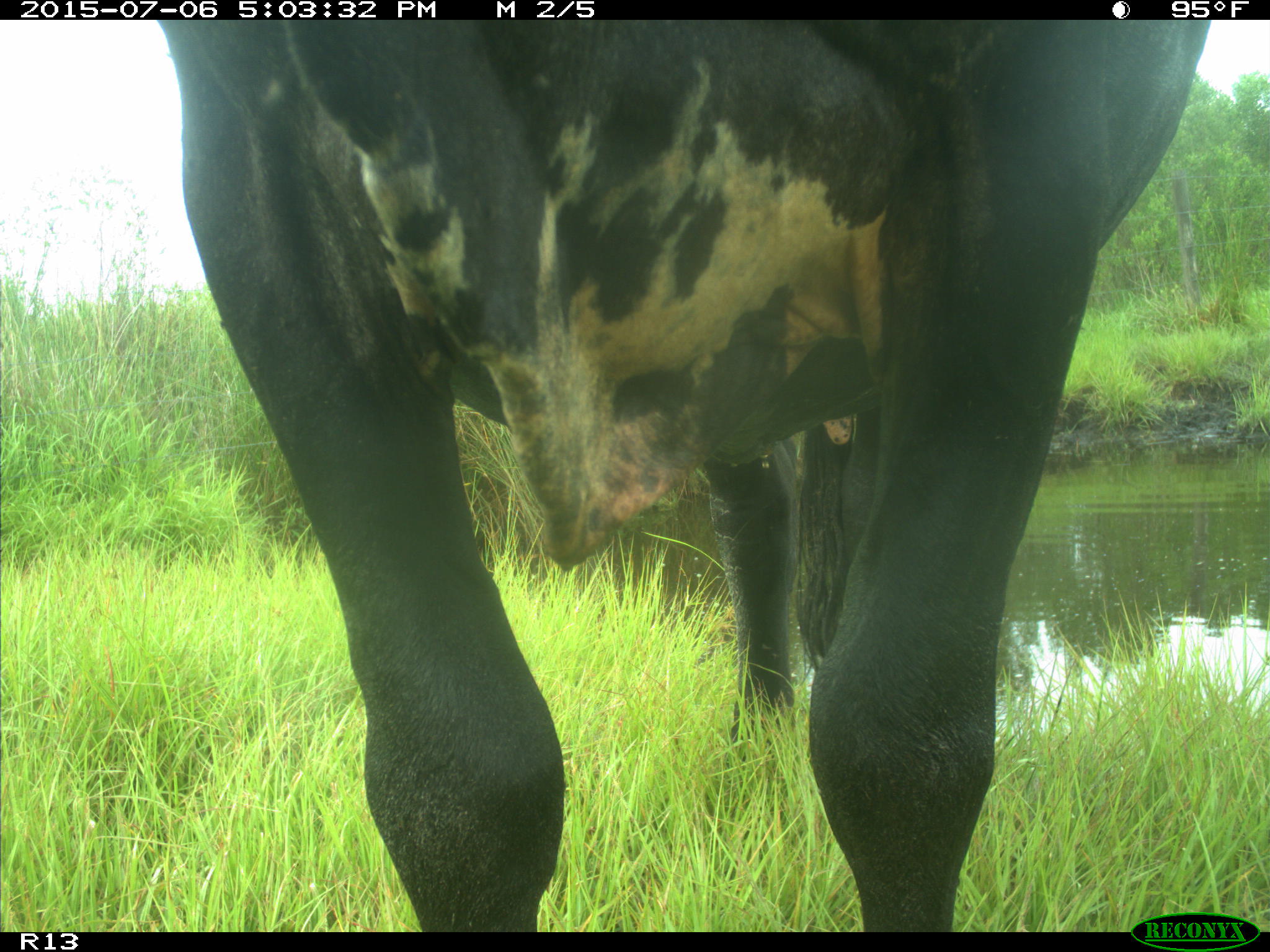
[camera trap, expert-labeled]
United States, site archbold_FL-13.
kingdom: Animalia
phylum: Chordata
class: Mammalia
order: Artiodactyla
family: Bovidae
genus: Bos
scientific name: Bos taurus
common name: domestic cow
Bos taurus (domestic cow).